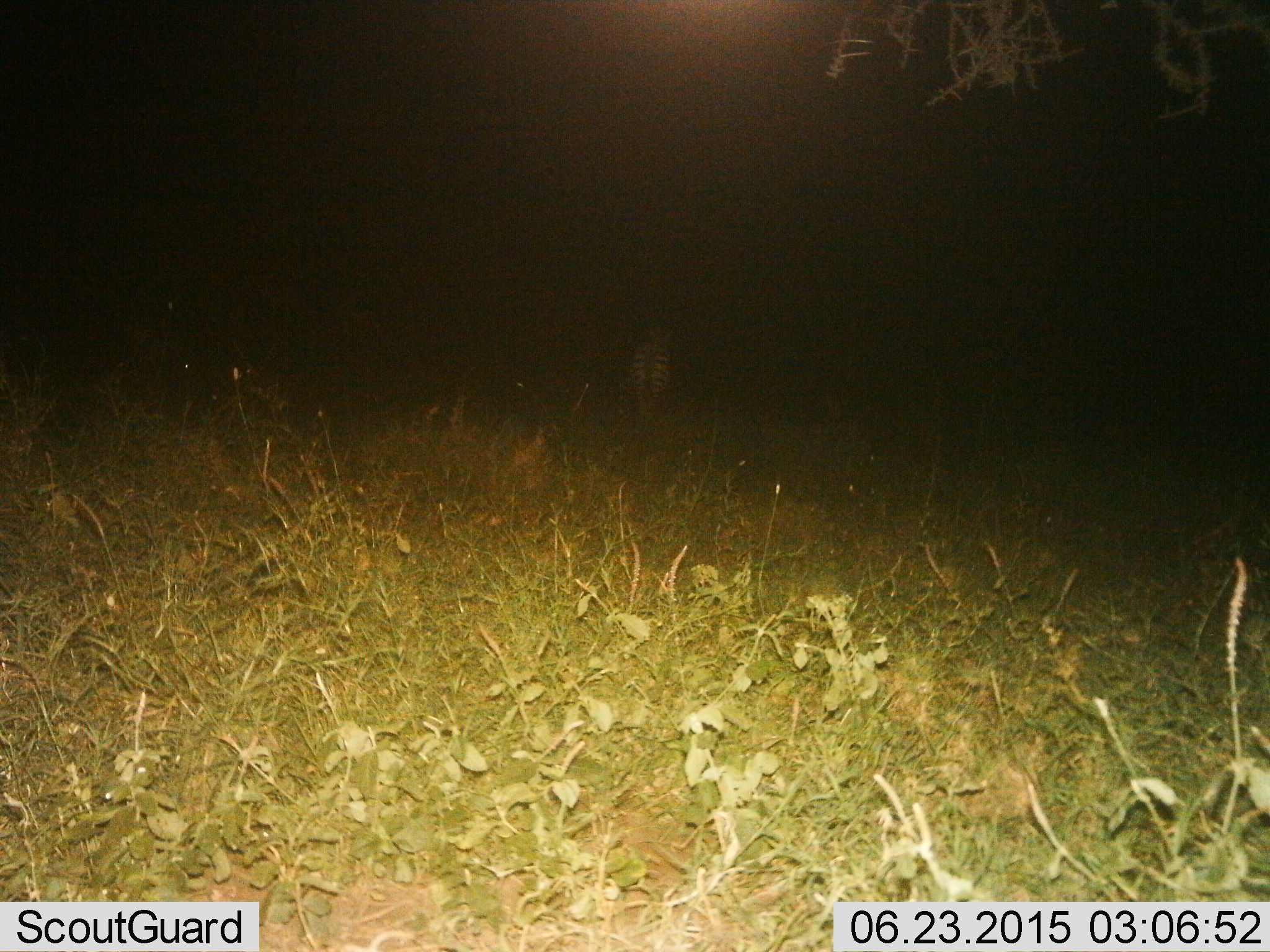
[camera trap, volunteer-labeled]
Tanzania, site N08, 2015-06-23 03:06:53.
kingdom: Animalia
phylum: Chordata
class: Mammalia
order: Perissodactyla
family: Equidae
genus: Equus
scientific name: Equus quagga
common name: plains zebra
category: zebra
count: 1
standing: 50%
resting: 0%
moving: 50%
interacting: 10%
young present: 0%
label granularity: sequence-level